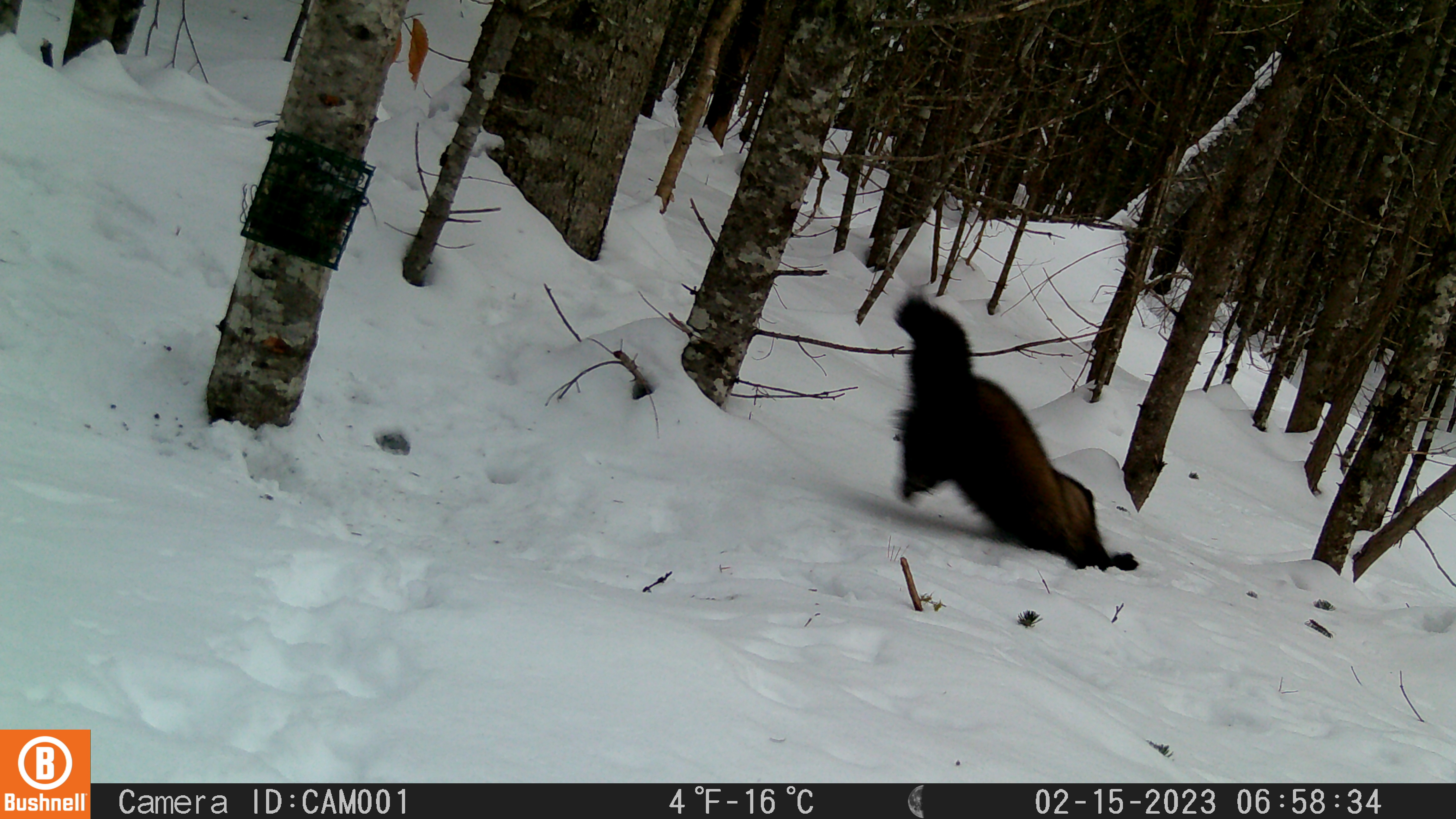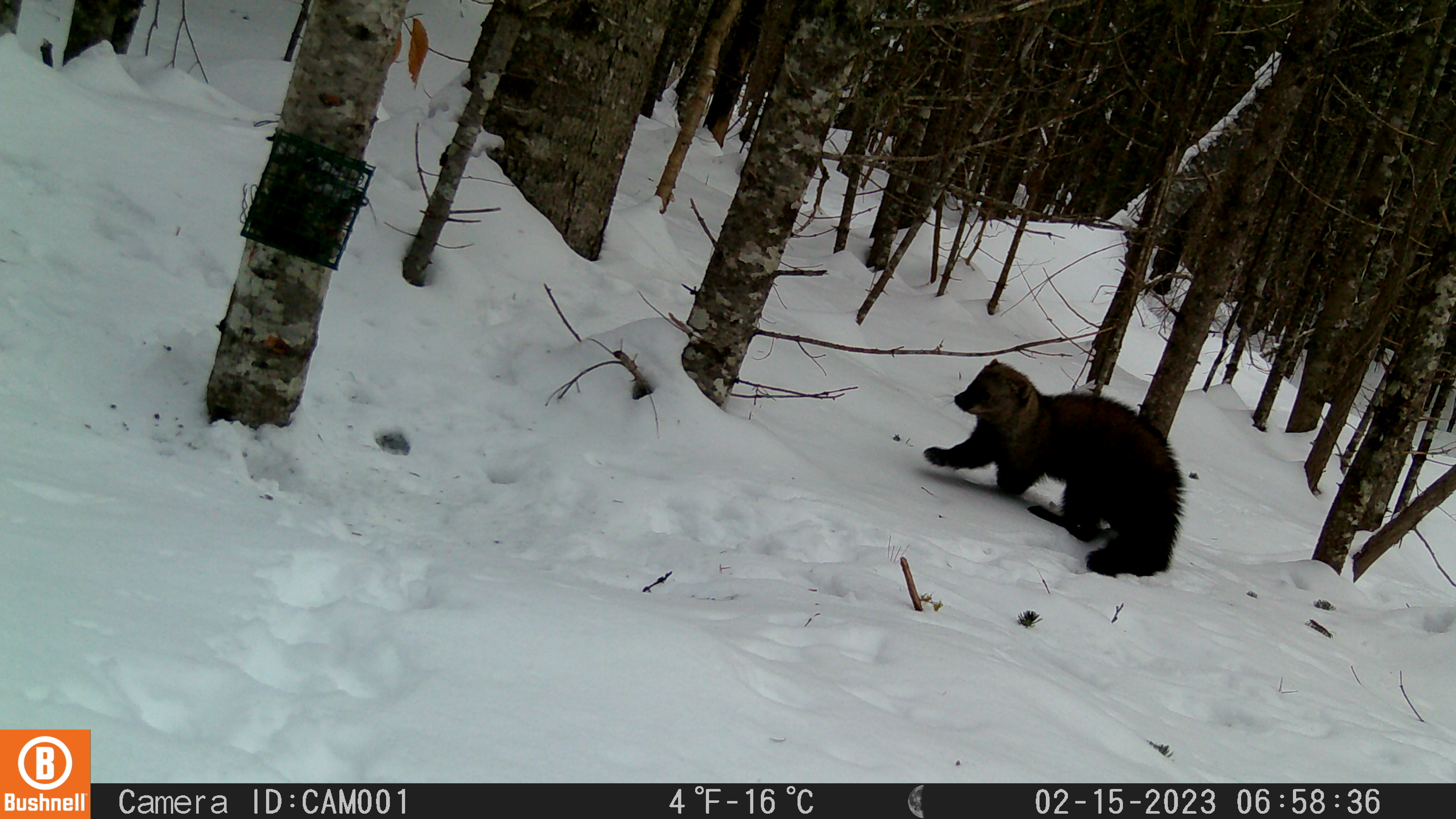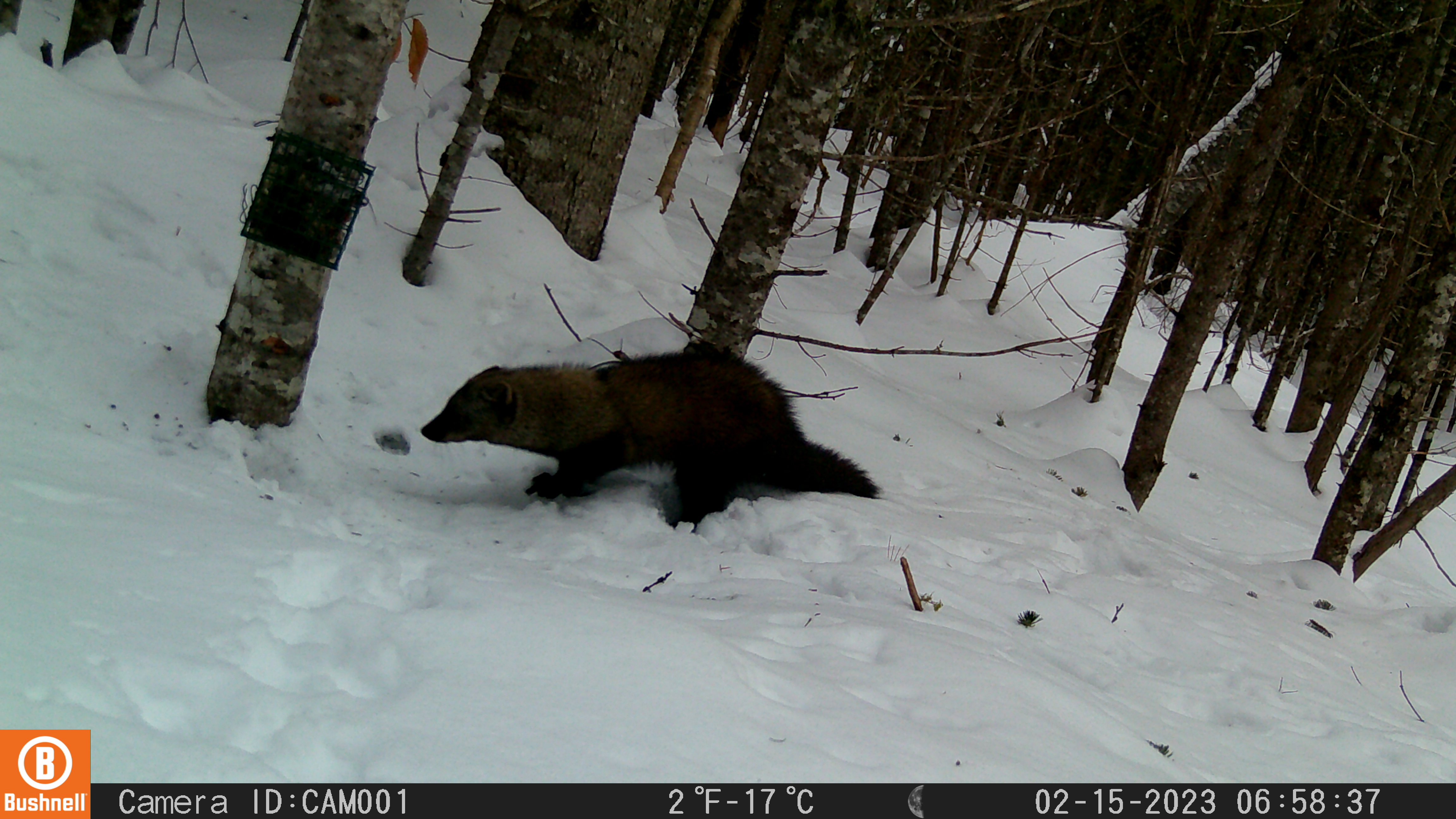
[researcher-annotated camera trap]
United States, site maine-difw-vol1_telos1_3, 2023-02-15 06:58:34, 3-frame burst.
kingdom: Animalia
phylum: Chordata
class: Mammalia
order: Carnivora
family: Mustelidae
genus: Pekania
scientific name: Pekania pennanti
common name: fisher